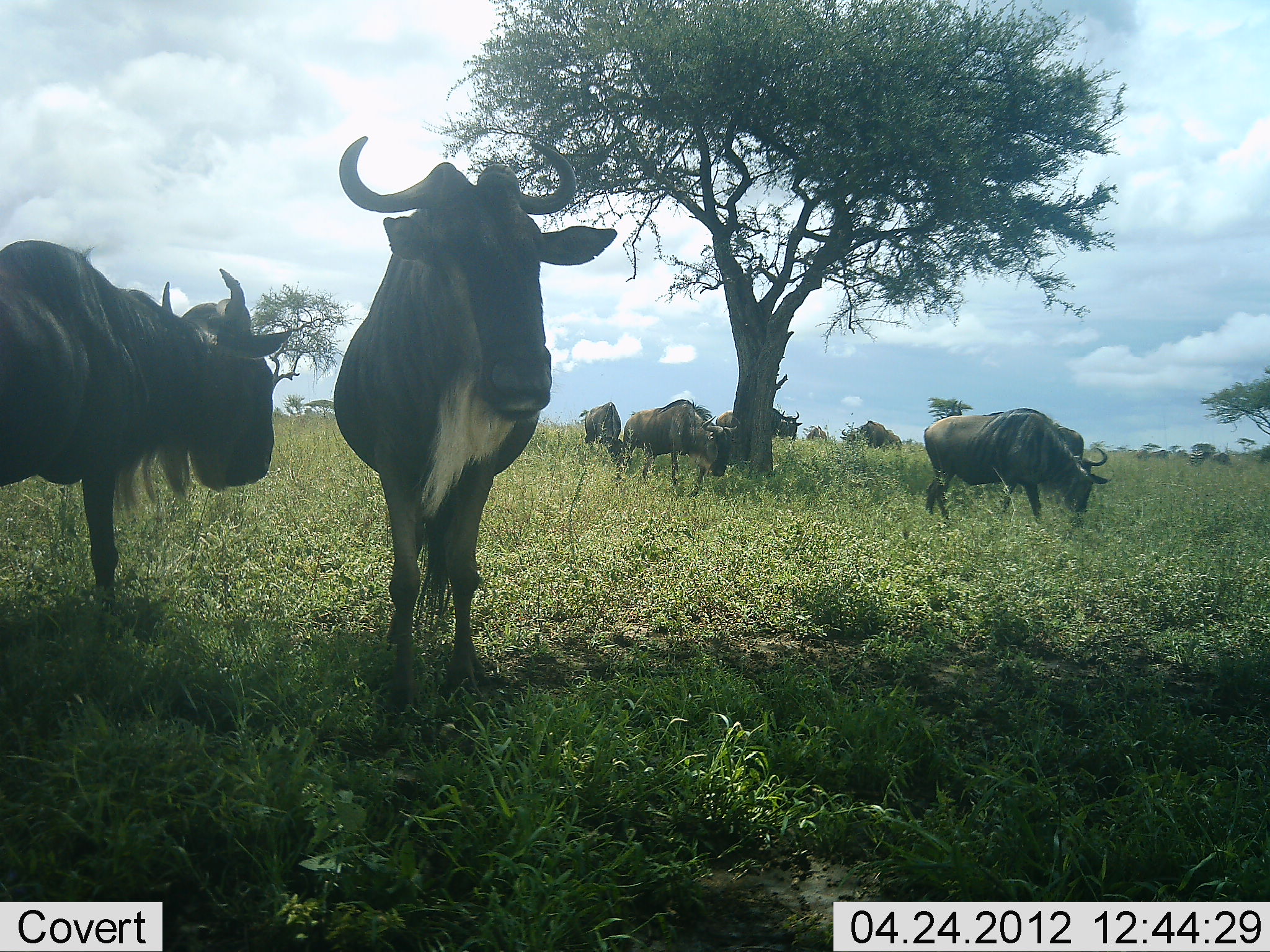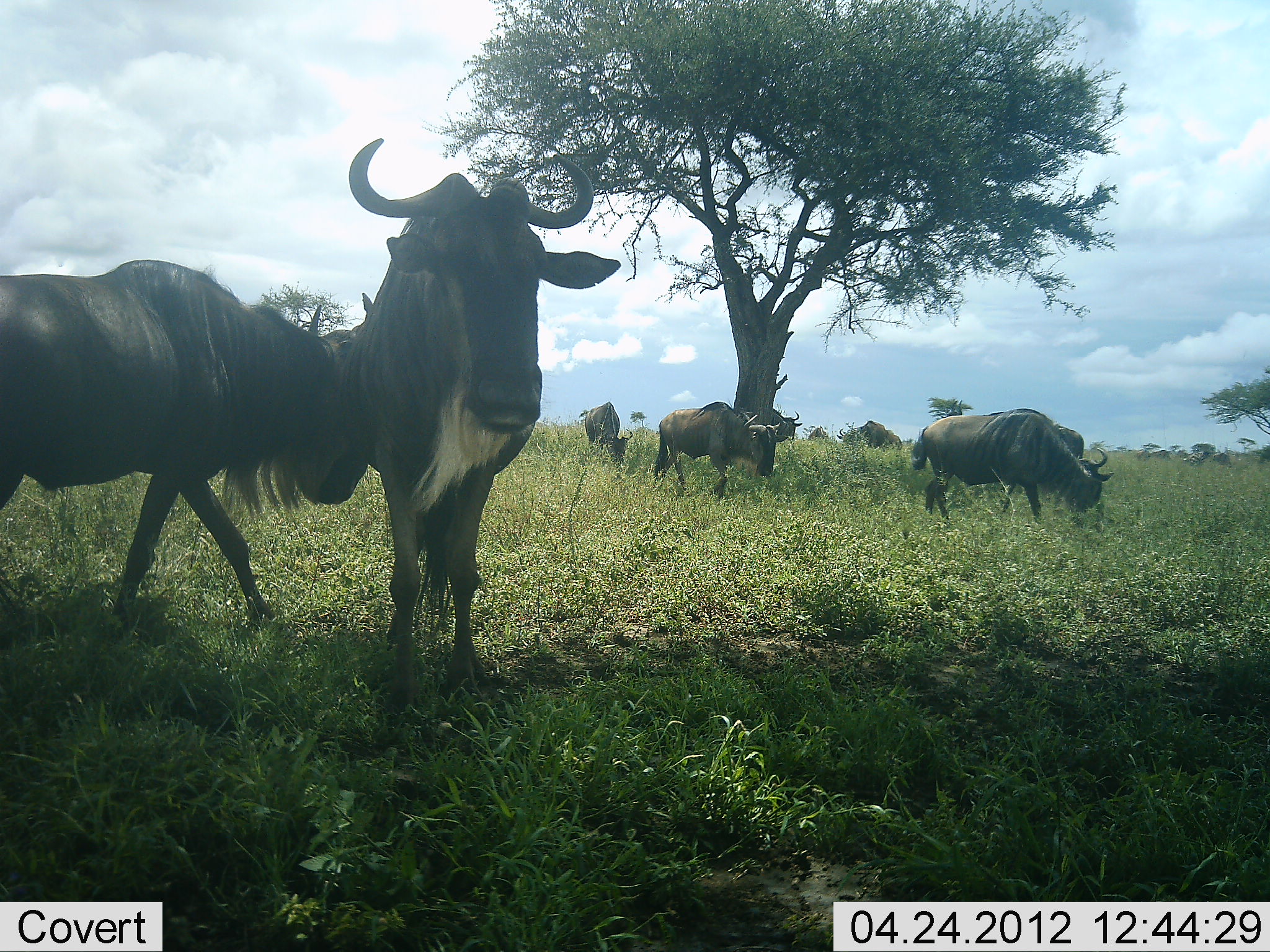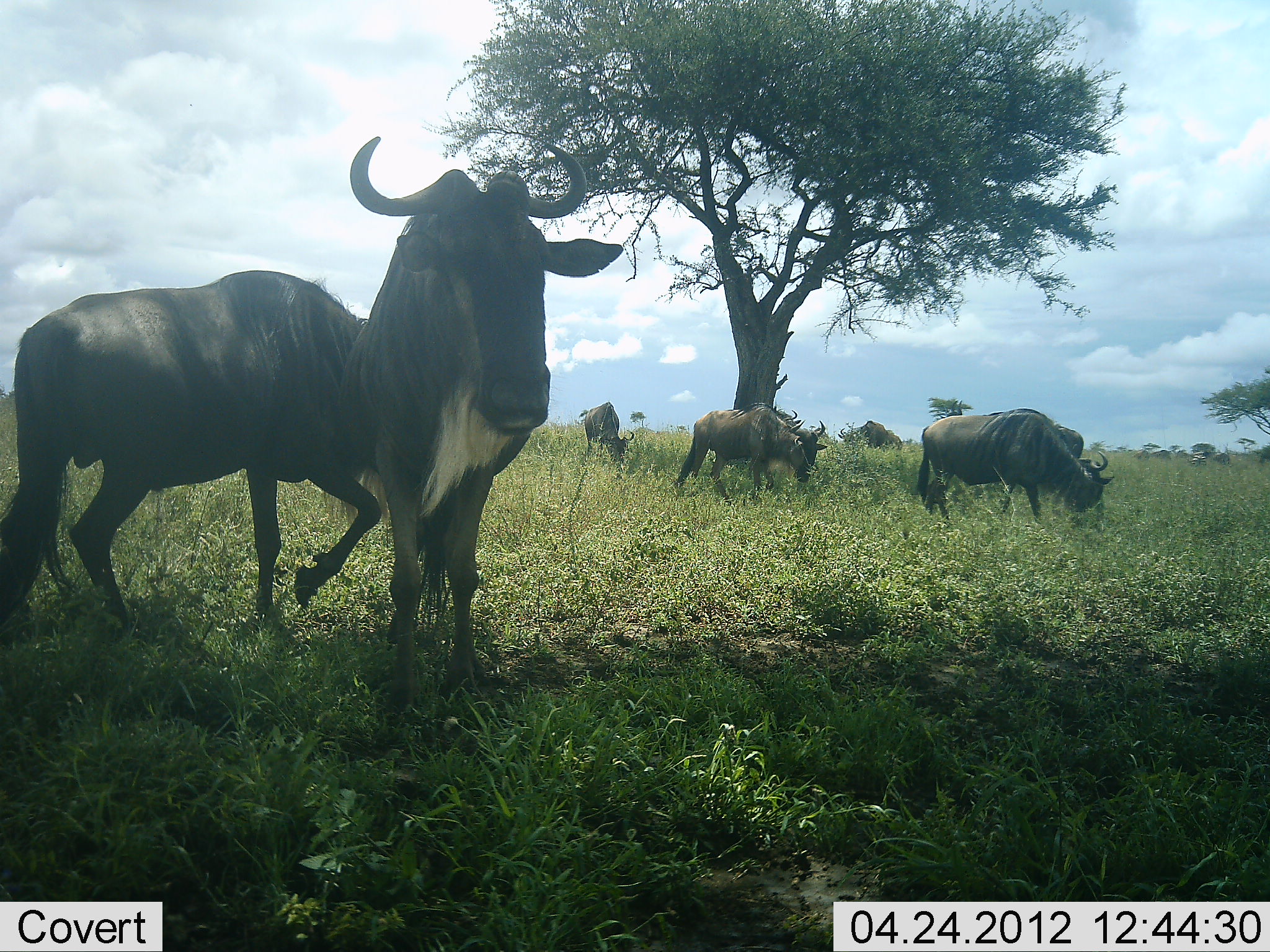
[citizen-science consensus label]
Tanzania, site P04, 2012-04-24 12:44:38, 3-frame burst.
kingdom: Animalia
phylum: Chordata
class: Mammalia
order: Artiodactyla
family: Bovidae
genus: Connochaetes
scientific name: Connochaetes taurinus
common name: blue wildebeest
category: wildebeest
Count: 7.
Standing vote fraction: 73%.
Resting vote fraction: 0%.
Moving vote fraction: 59%.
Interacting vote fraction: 0%.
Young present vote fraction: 0%.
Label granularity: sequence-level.